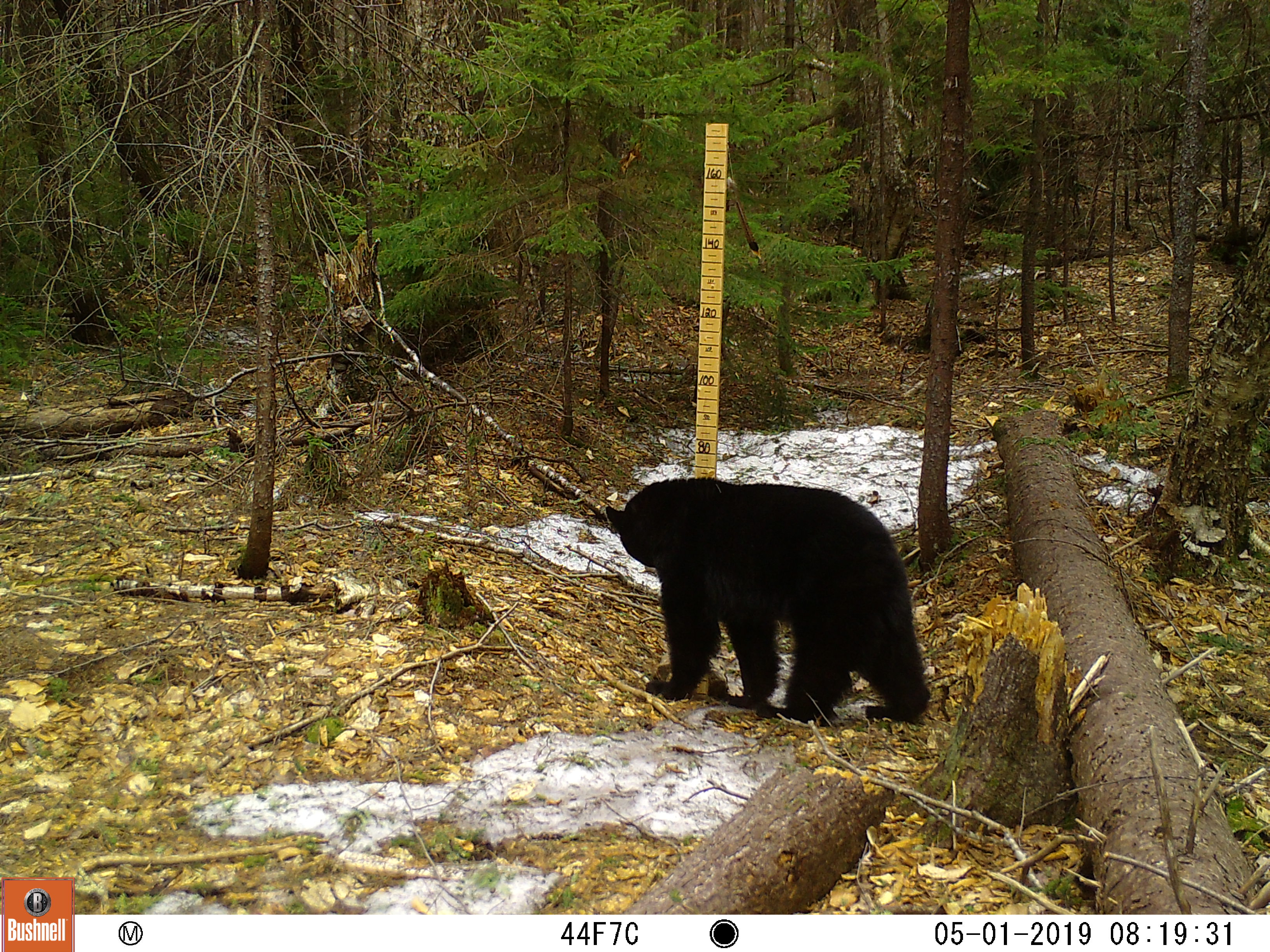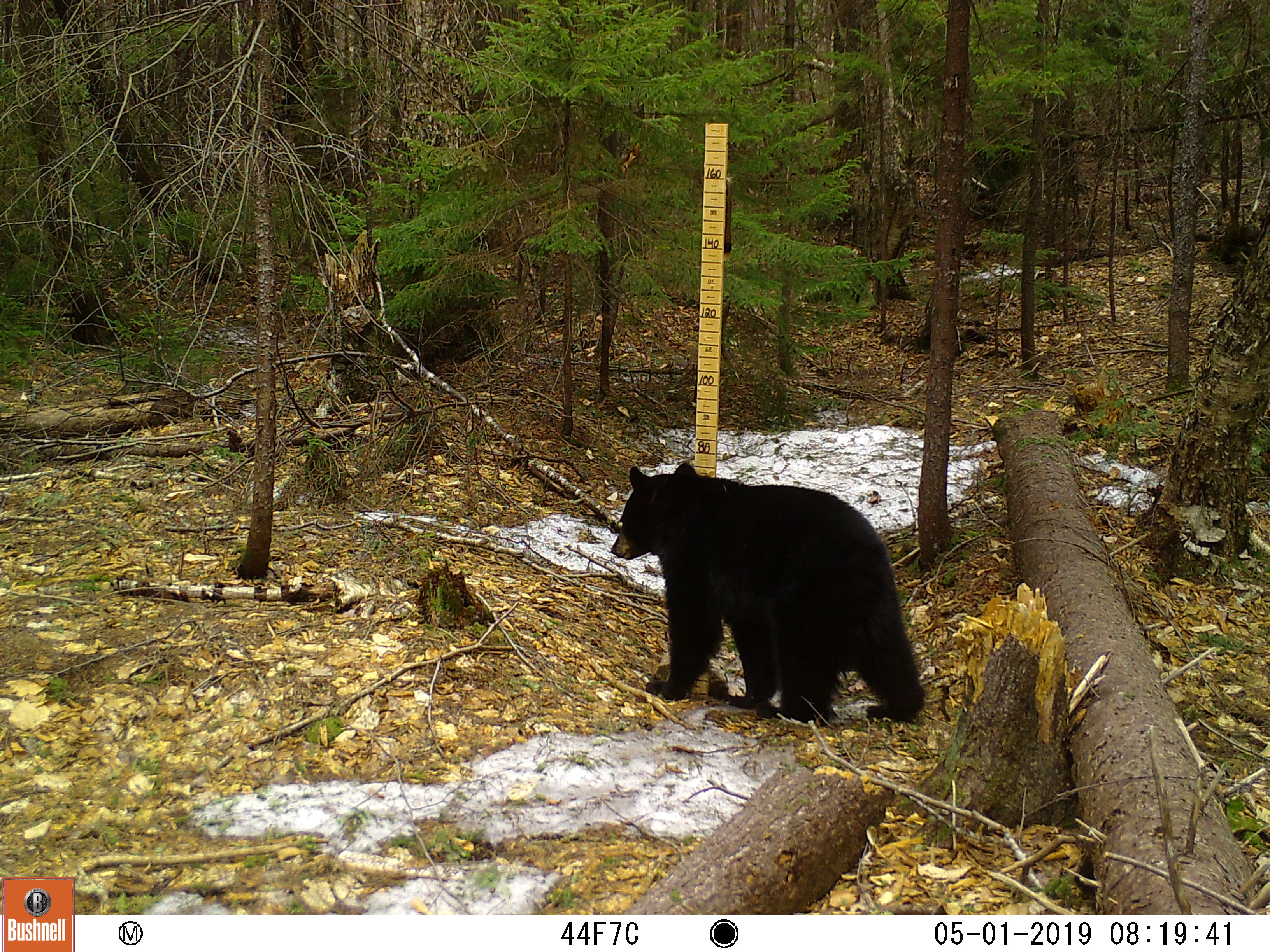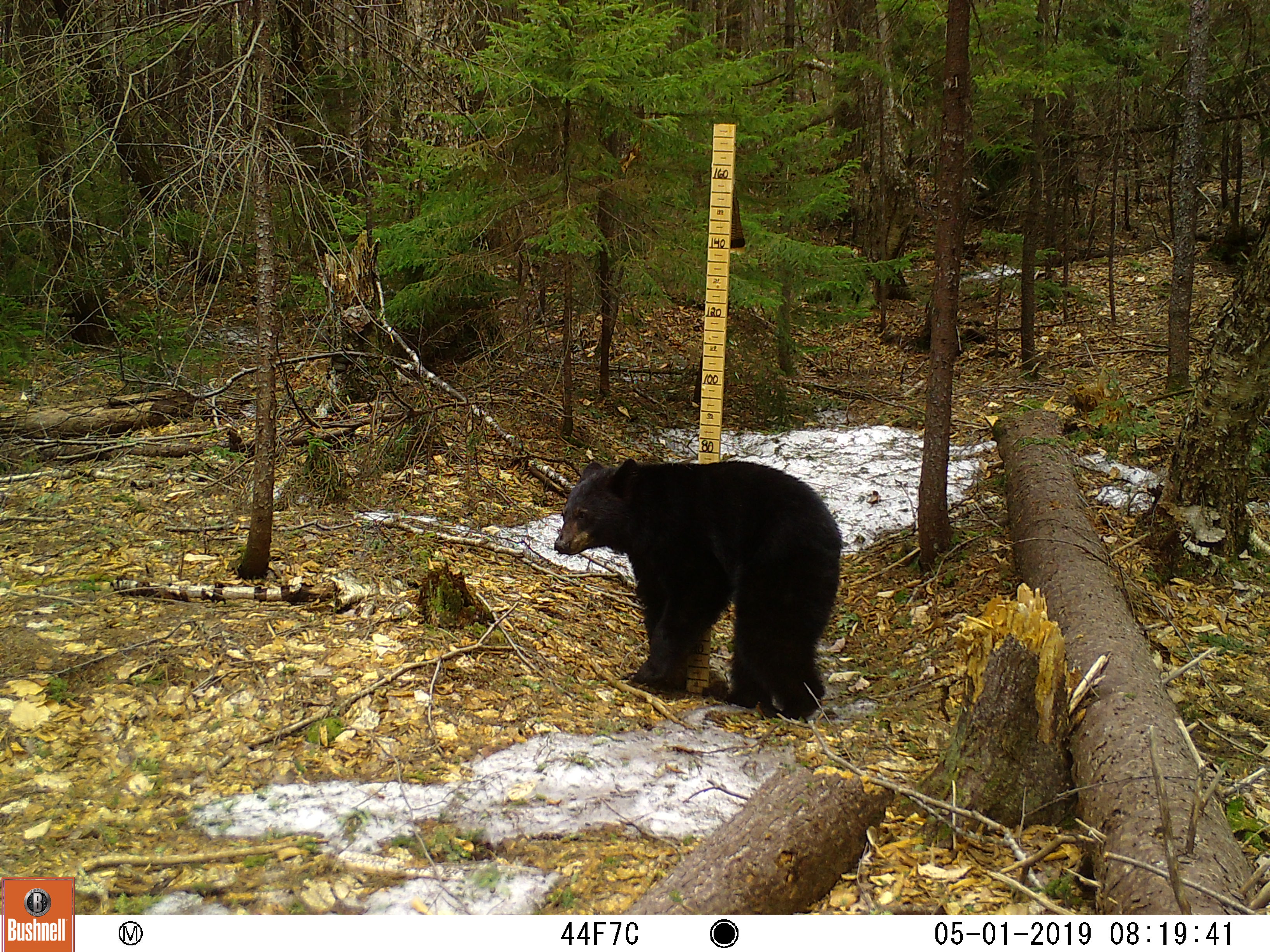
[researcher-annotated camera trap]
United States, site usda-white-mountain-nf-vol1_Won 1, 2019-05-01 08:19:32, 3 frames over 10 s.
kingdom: Animalia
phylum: Chordata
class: Mammalia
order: Carnivora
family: Ursidae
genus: Ursus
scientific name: Ursus americanus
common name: black bear